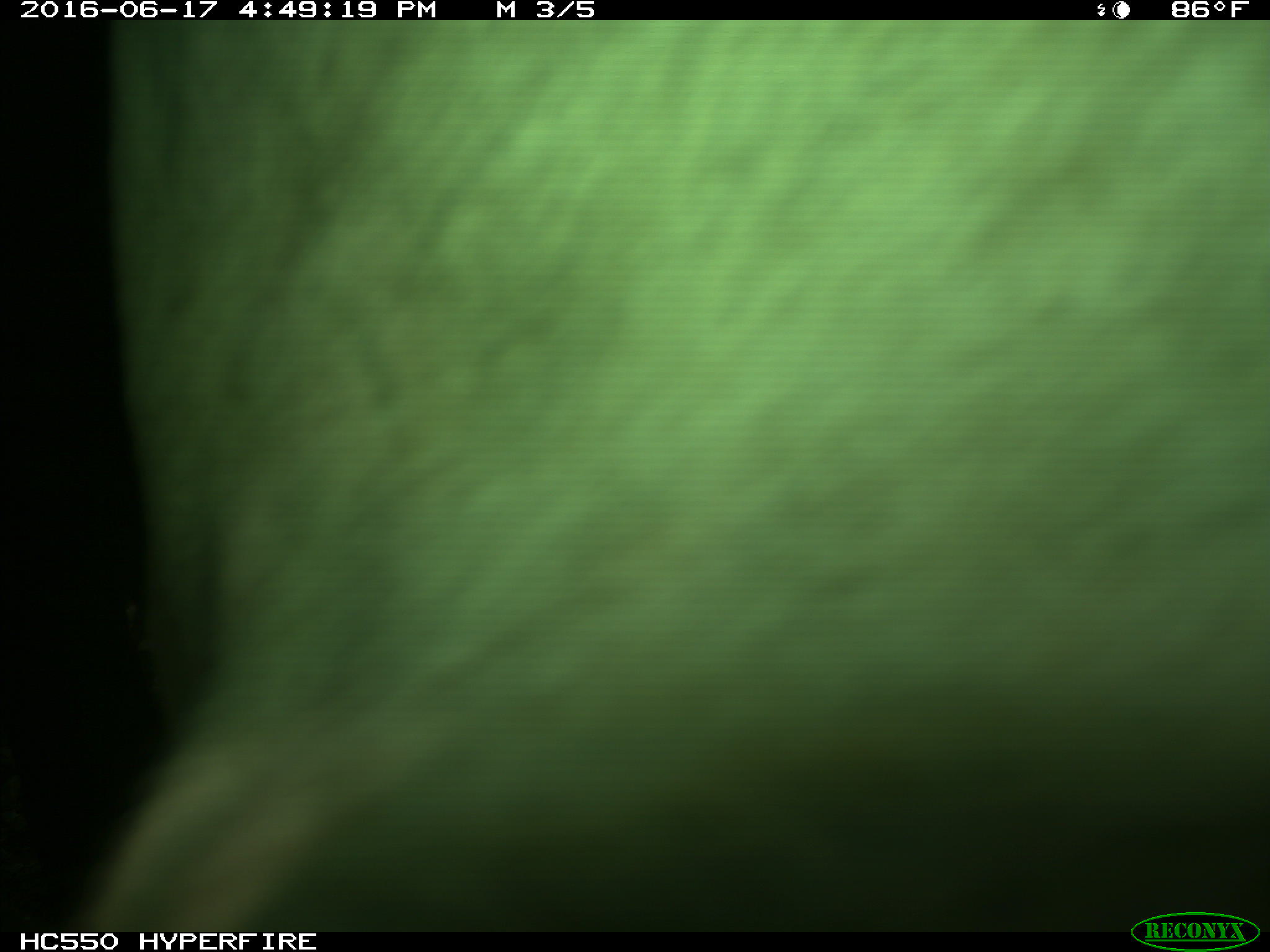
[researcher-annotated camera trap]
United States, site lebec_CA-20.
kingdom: Animalia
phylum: Chordata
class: Mammalia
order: Artiodactyla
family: Bovidae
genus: Bos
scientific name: Bos taurus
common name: domestic cow